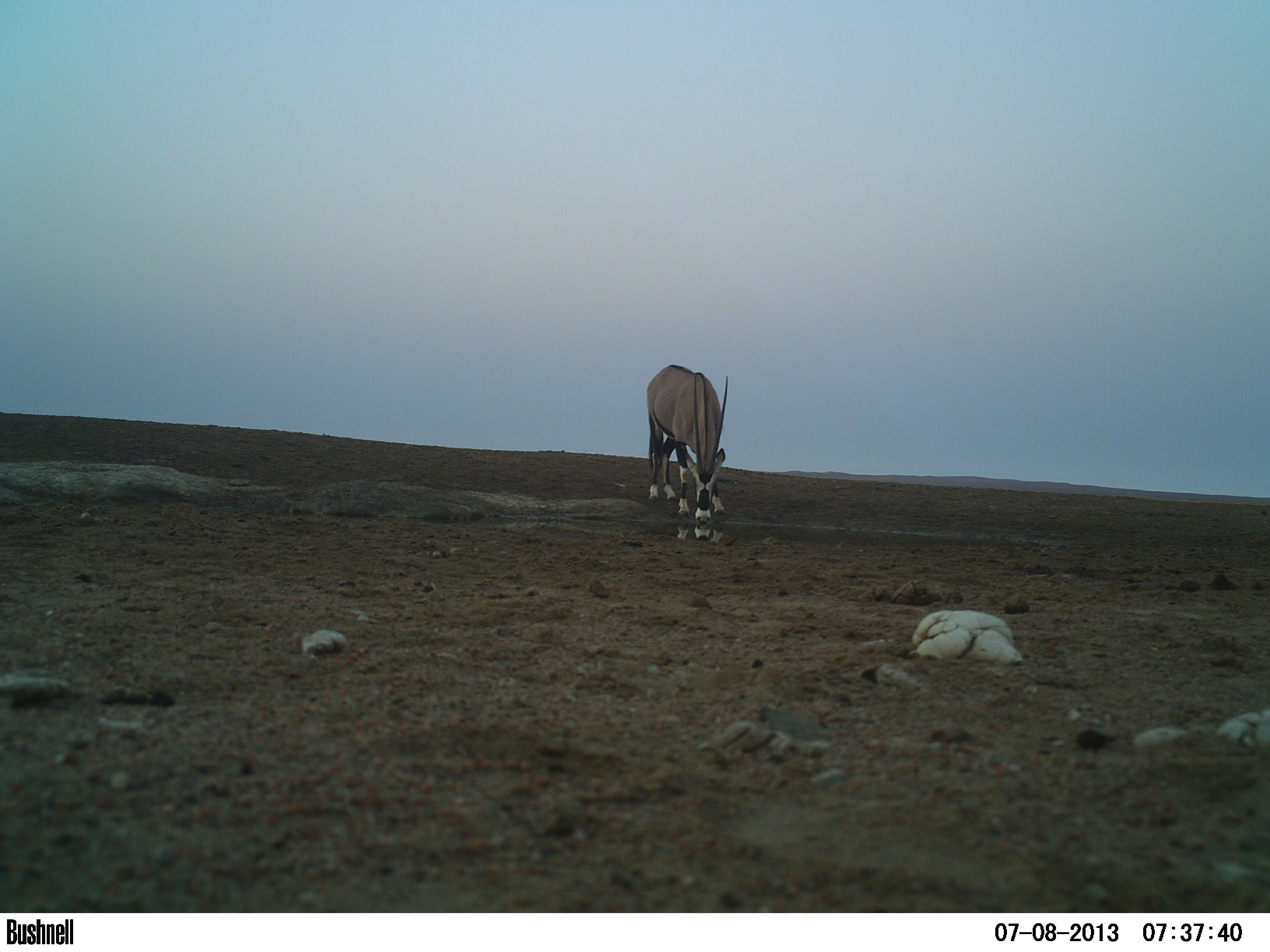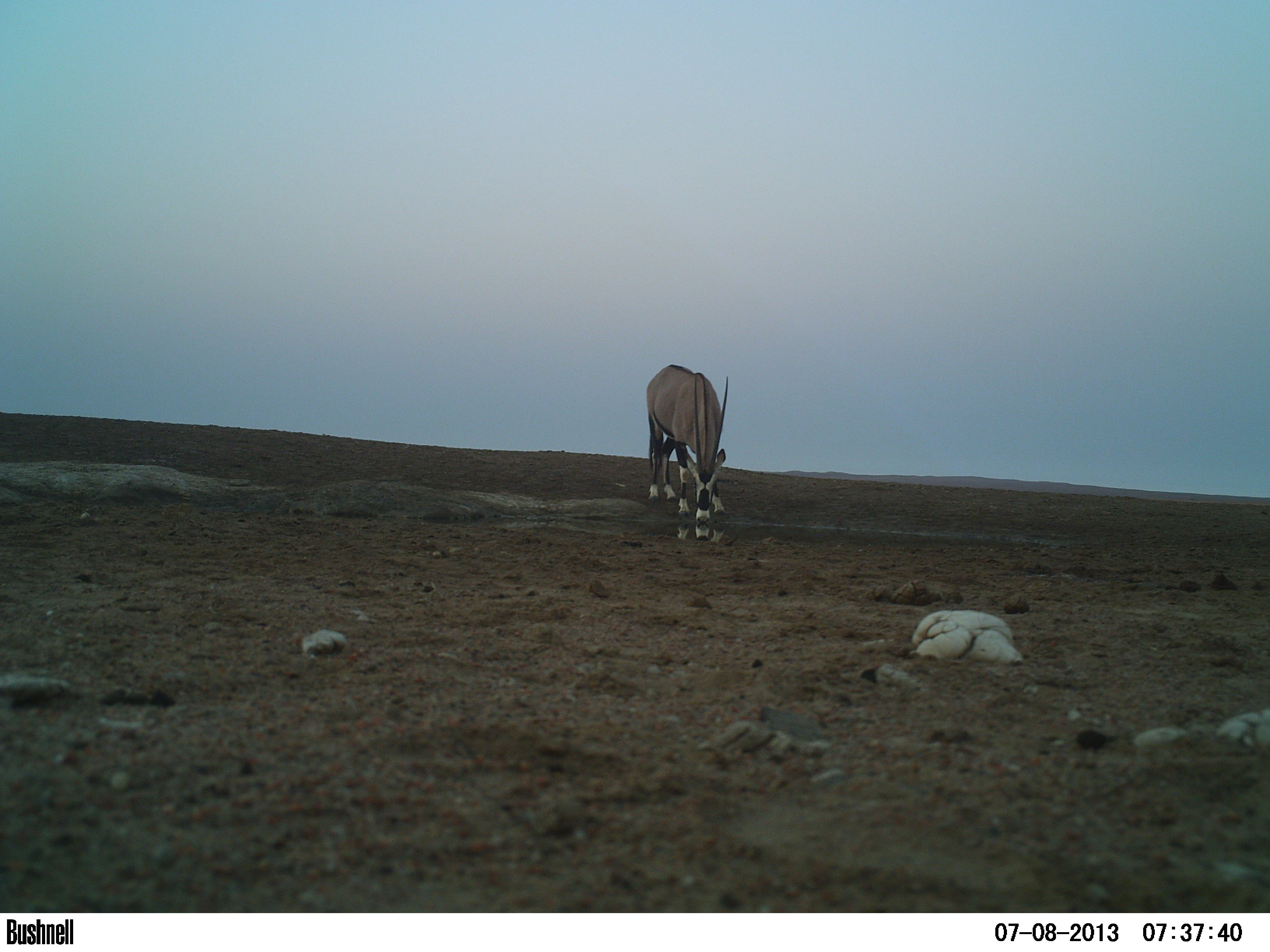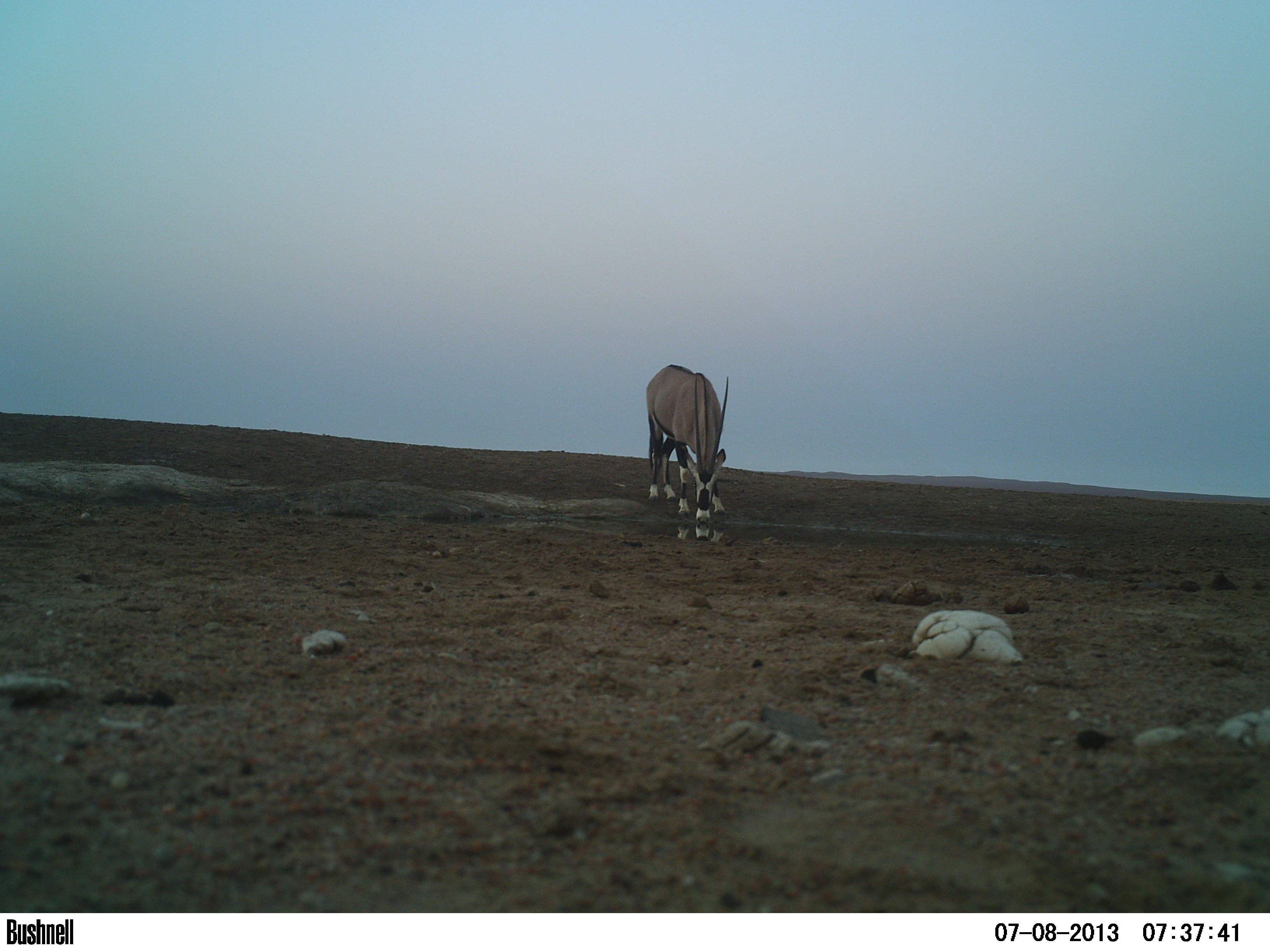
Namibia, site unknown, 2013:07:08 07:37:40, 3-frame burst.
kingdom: Animalia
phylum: Chordata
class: Mammalia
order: Artiodactyla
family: Bovidae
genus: Oryx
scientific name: Oryx gazella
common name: gemsbok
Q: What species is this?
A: Oryx gazella (gemsbok).